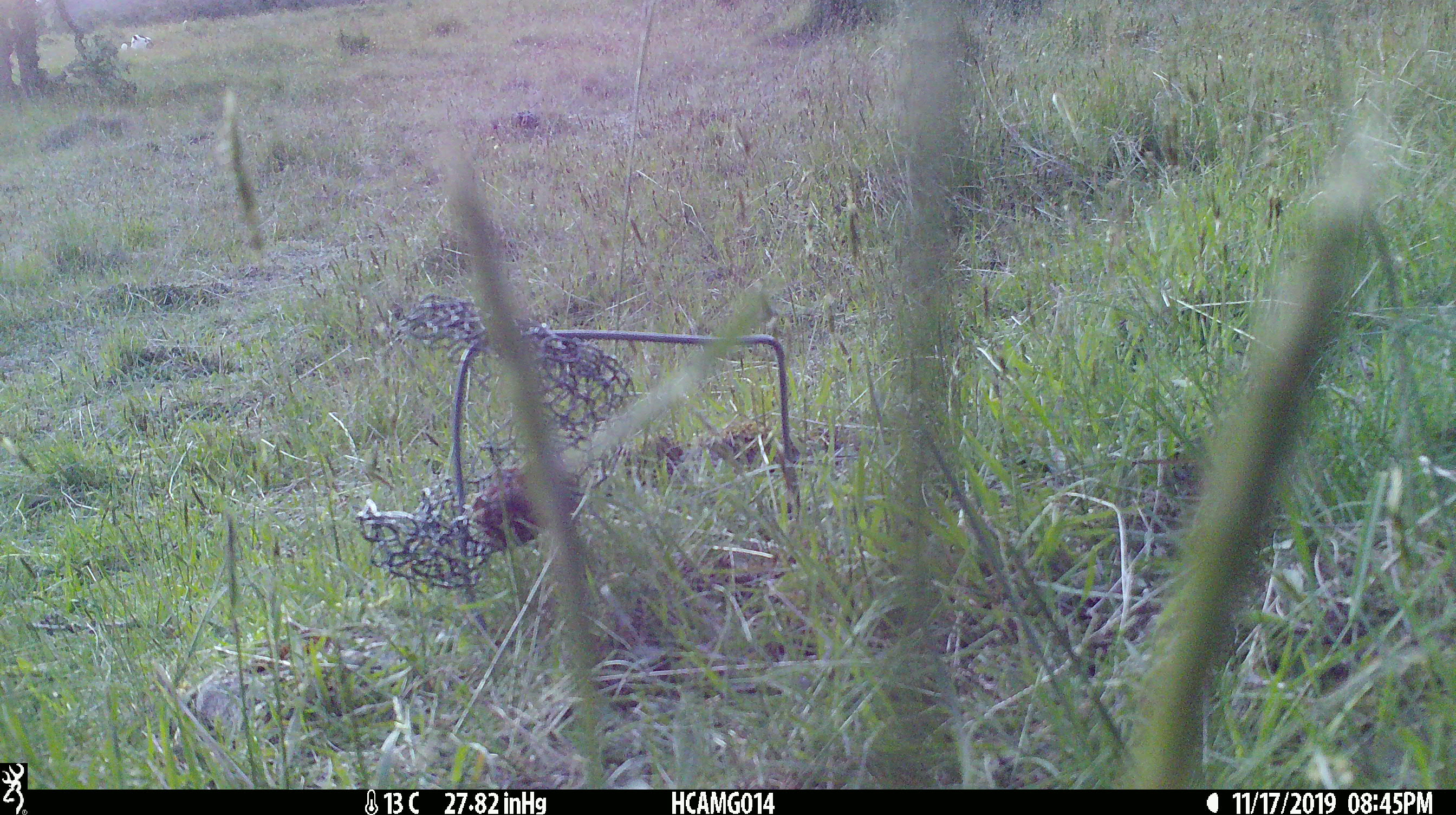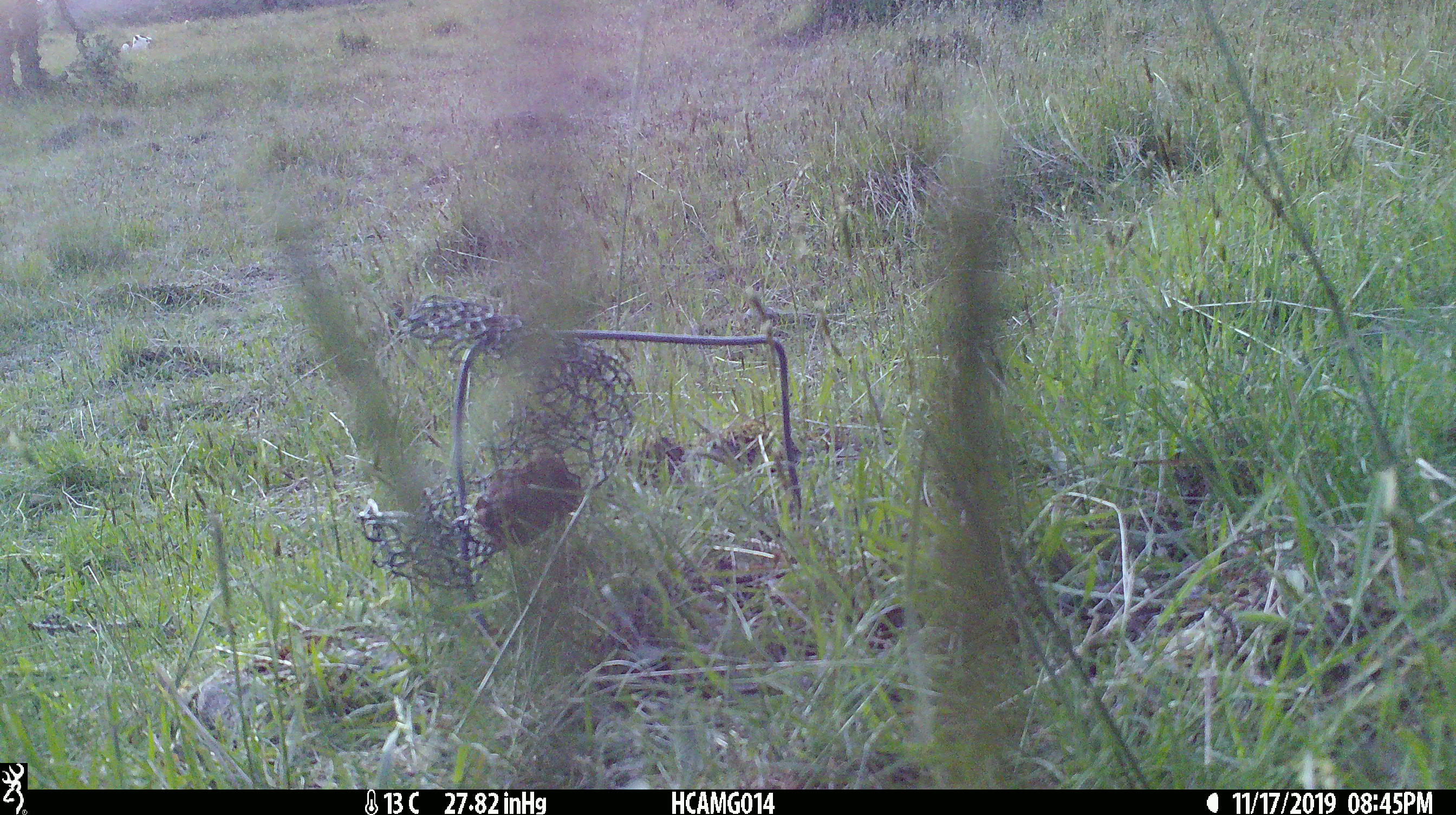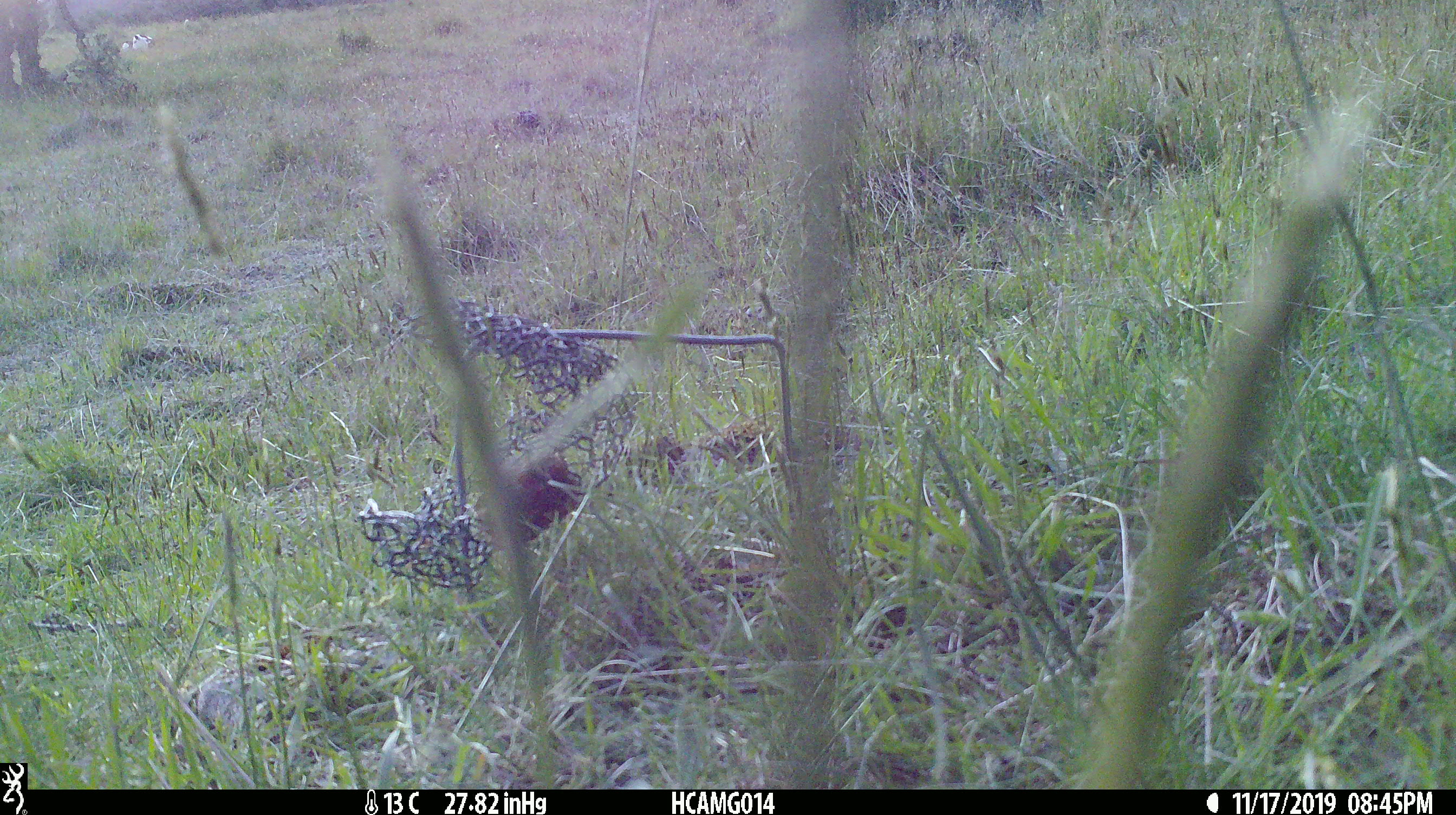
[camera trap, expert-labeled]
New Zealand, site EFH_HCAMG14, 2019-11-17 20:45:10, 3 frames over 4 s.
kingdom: Animalia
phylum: Chordata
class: Mammalia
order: Artiodactyla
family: Bovidae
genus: Bos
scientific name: Bos taurus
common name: domestic cow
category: cow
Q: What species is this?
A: Cow (domestic cow) (Bos taurus).